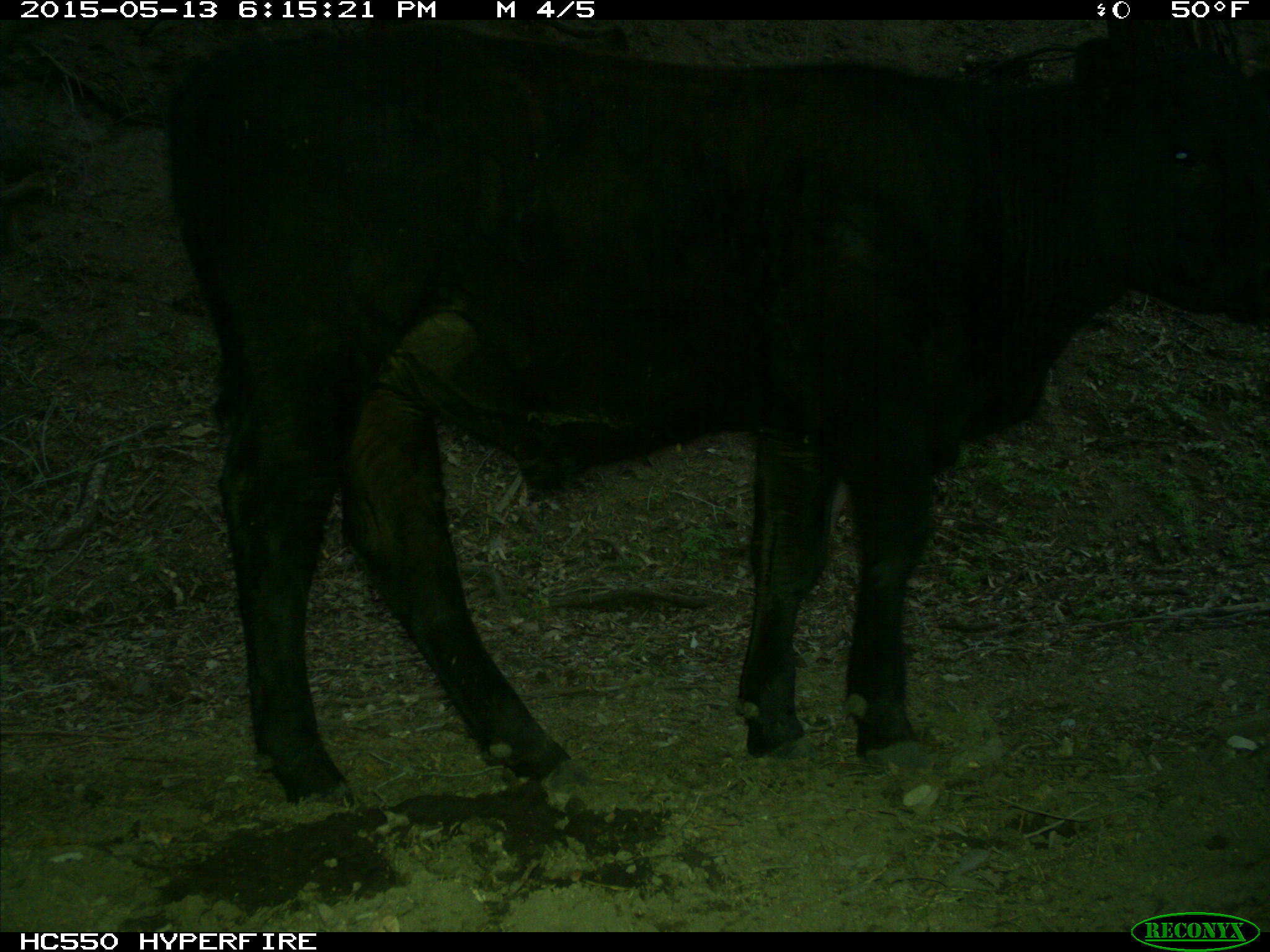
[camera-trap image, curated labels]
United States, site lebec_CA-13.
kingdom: Animalia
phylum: Chordata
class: Mammalia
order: Artiodactyla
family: Bovidae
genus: Bos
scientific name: Bos taurus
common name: domestic cow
Bos taurus (domestic cow).